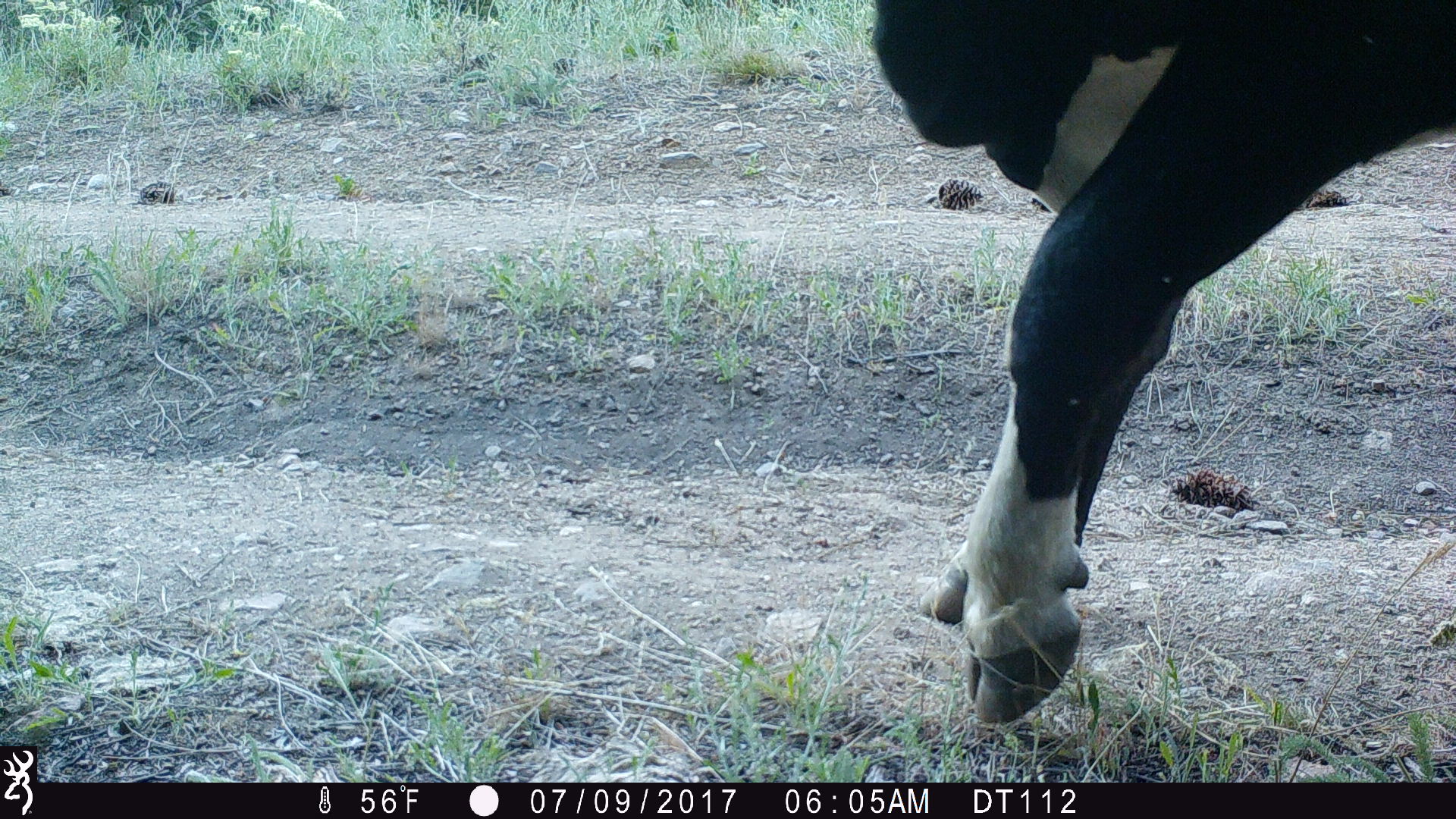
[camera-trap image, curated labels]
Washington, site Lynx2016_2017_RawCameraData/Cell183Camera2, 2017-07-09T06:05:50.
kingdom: Animalia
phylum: Chordata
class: Mammalia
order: Artiodactyla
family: Bovidae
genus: Bos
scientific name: Bos taurus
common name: domestic cattle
Domestic cattle (Bos taurus). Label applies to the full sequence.